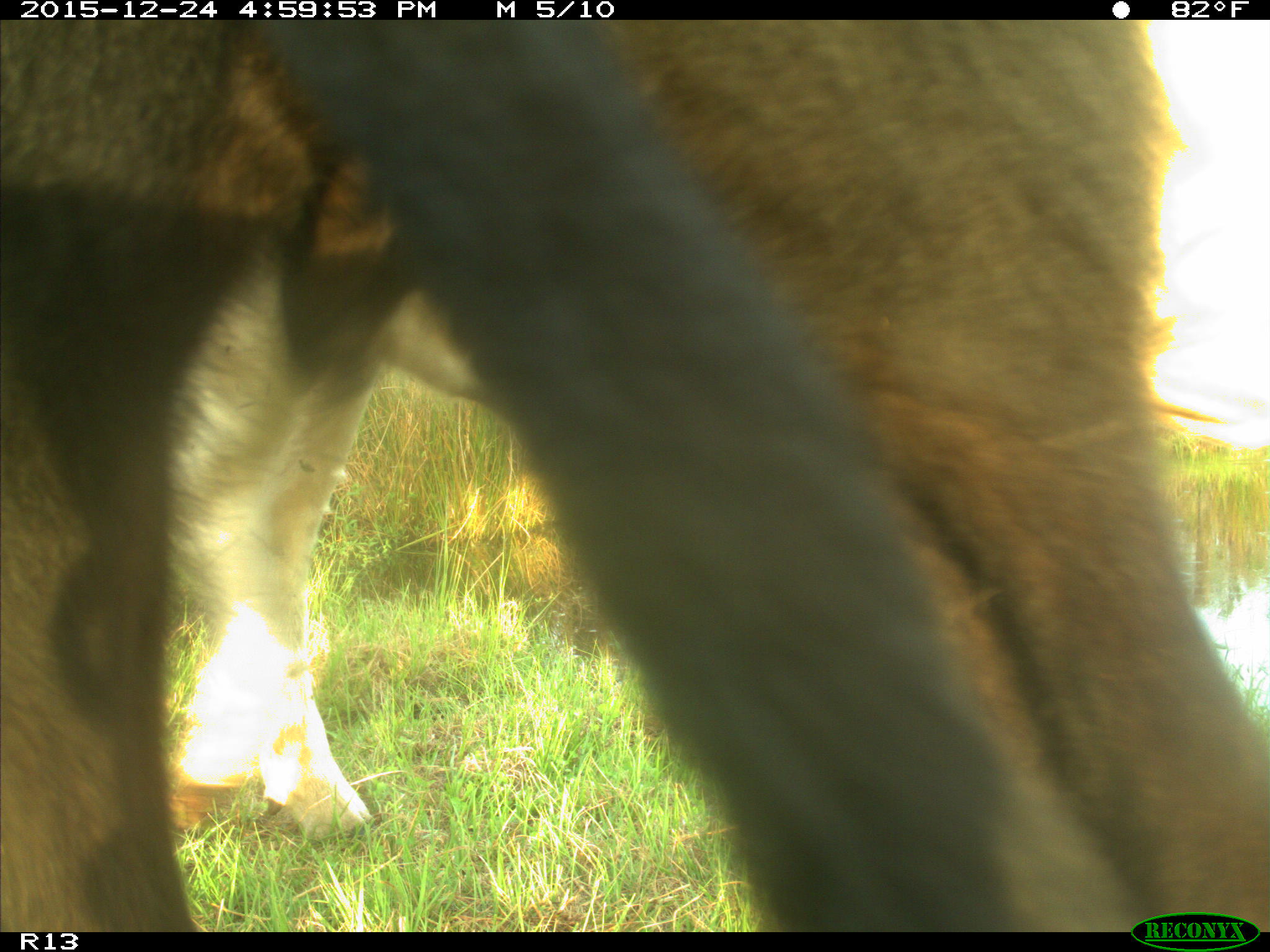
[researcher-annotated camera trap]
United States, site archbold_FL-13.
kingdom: Animalia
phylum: Chordata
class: Mammalia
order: Artiodactyla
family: Bovidae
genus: Bos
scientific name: Bos taurus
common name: domestic cow